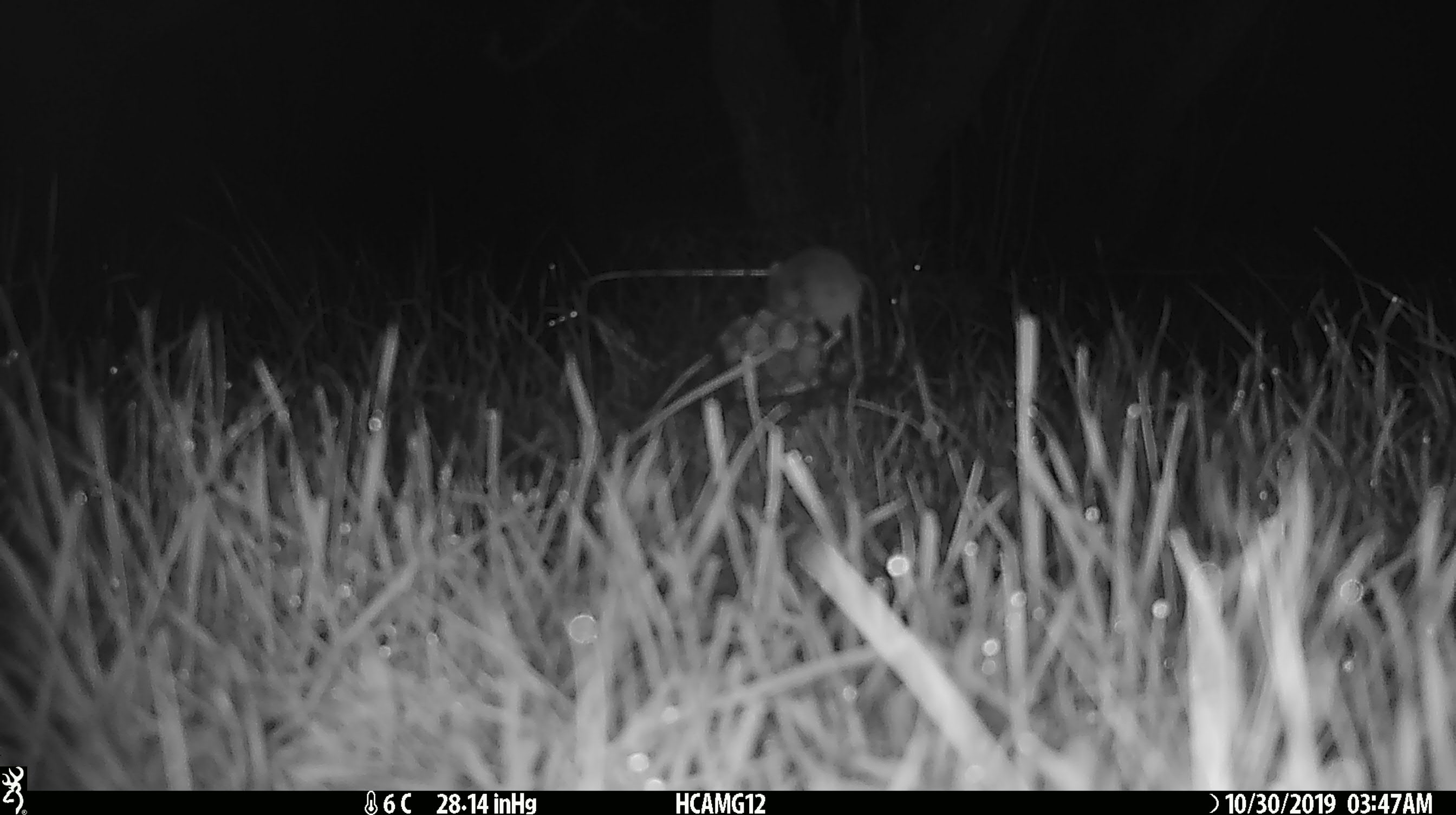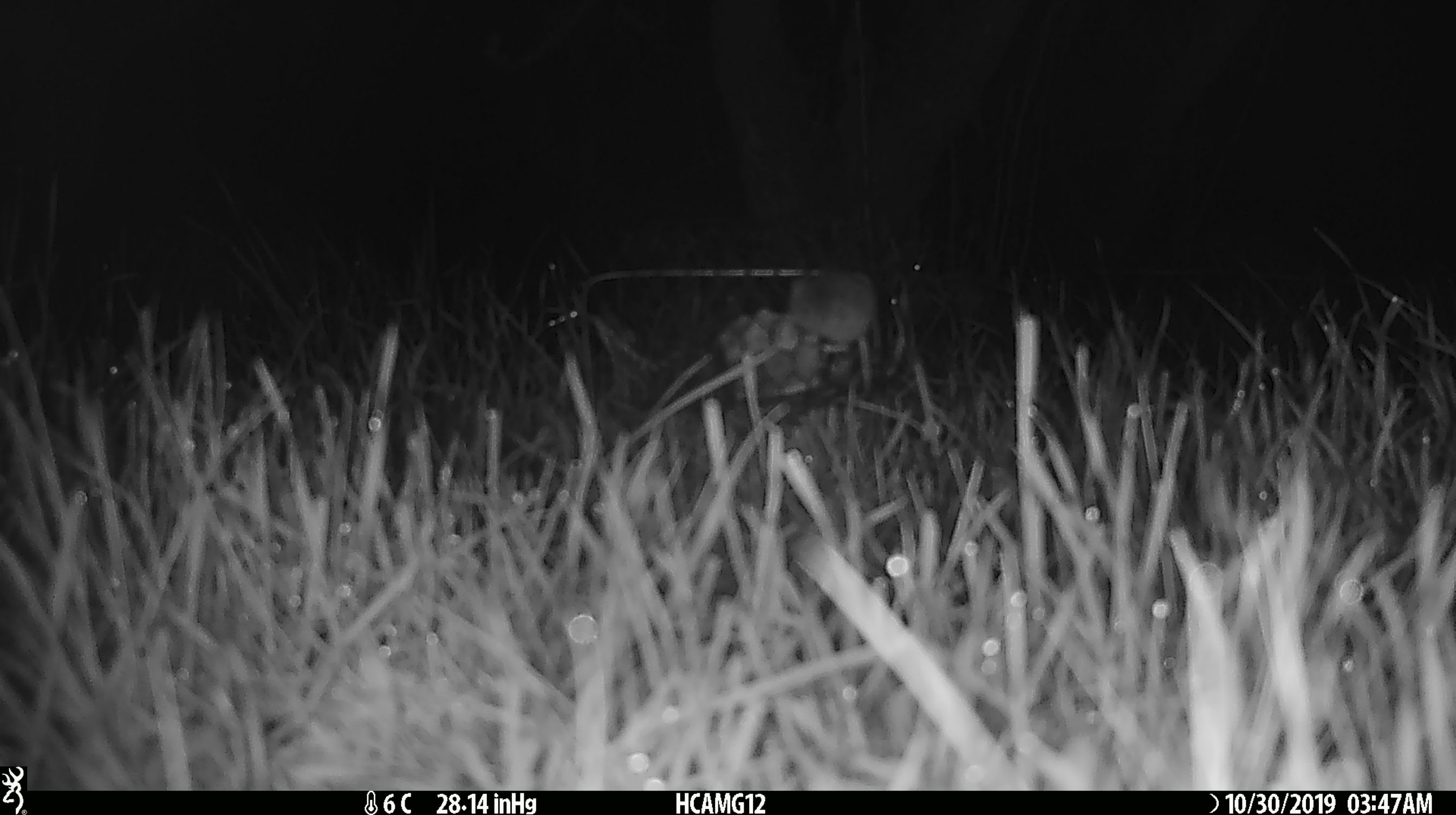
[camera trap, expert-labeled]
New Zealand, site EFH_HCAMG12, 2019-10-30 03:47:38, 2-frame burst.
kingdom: Animalia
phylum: Chordata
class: Mammalia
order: Rodentia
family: Muridae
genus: Mus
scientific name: Mus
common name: mouse